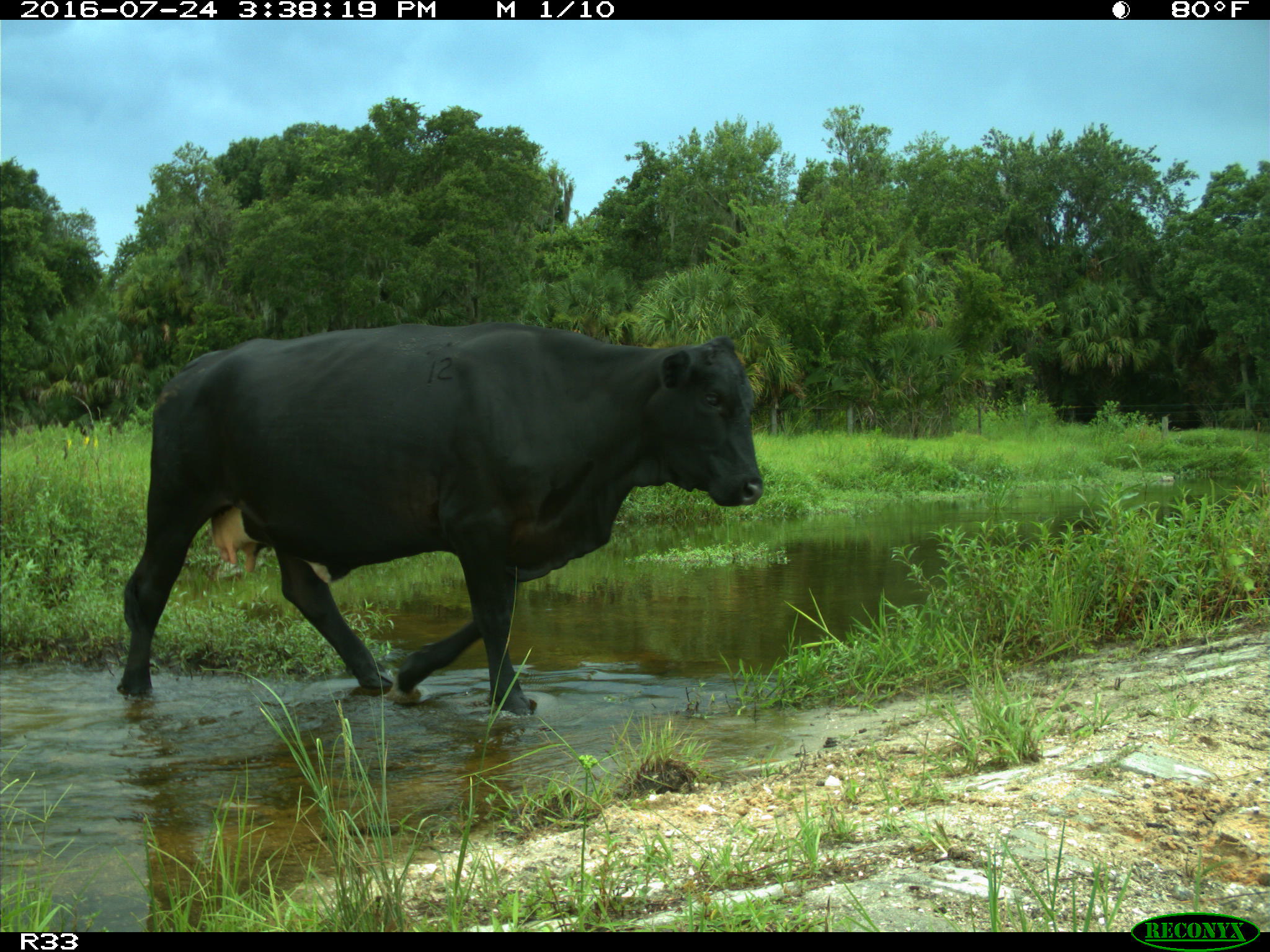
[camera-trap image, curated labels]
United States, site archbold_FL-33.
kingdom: Animalia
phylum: Chordata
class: Mammalia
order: Artiodactyla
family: Bovidae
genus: Bos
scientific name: Bos taurus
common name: domestic cow